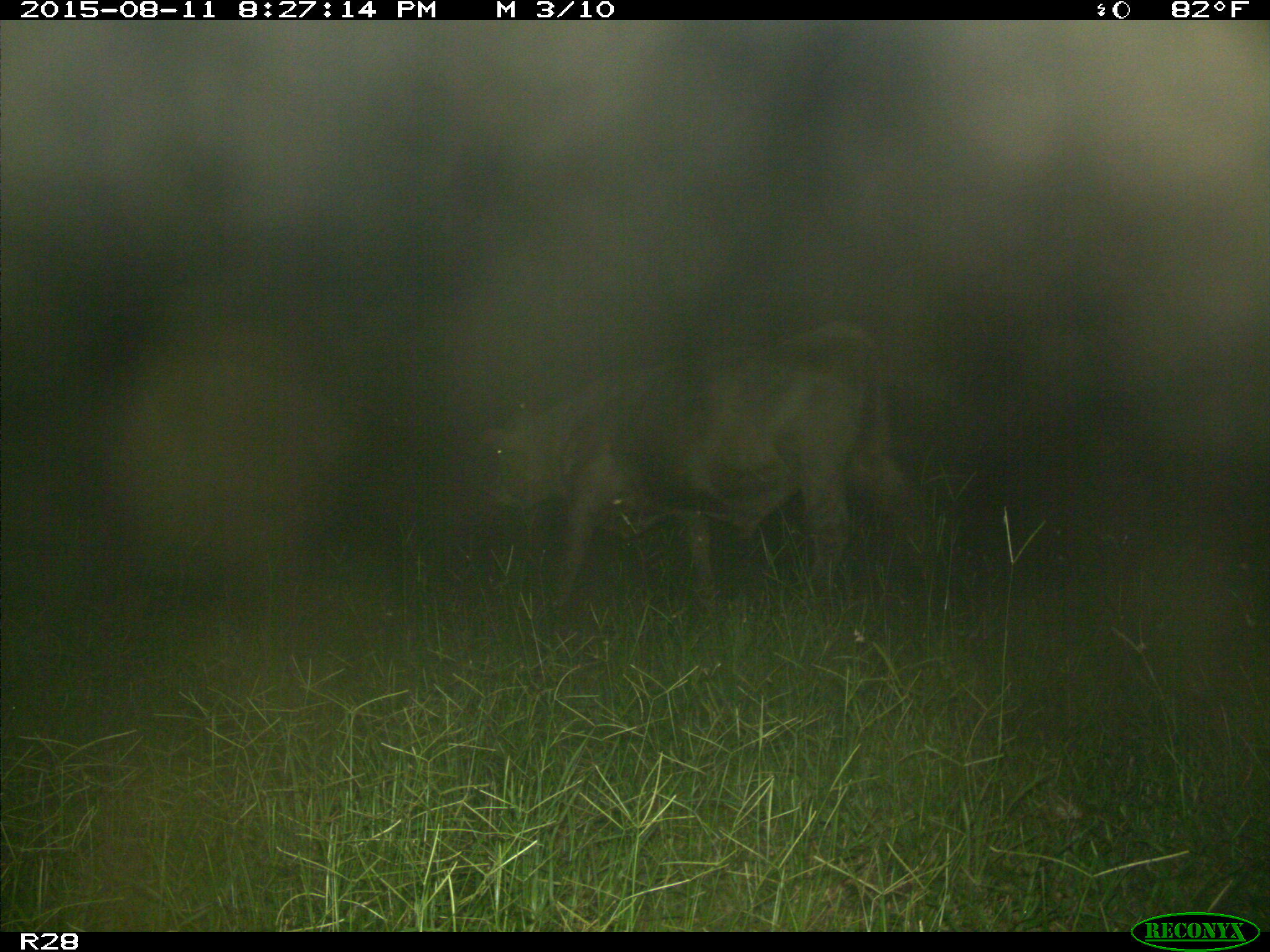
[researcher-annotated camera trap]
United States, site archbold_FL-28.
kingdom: Animalia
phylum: Chordata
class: Mammalia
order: Artiodactyla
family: Bovidae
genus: Bos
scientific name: Bos taurus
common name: domestic cow